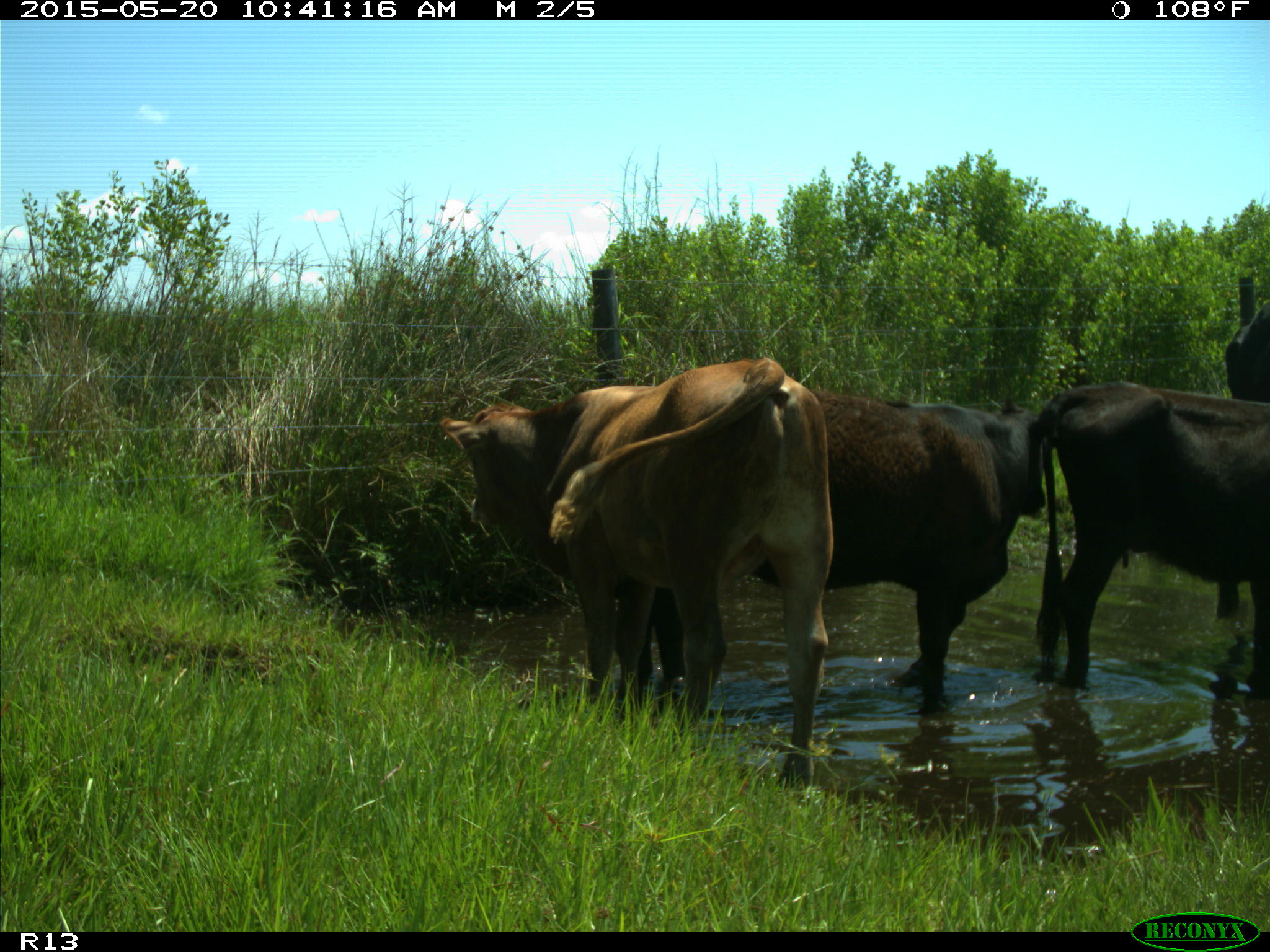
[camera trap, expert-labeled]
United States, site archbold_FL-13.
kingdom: Animalia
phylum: Chordata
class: Mammalia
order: Artiodactyla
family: Bovidae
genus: Bos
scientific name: Bos taurus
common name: domestic cow